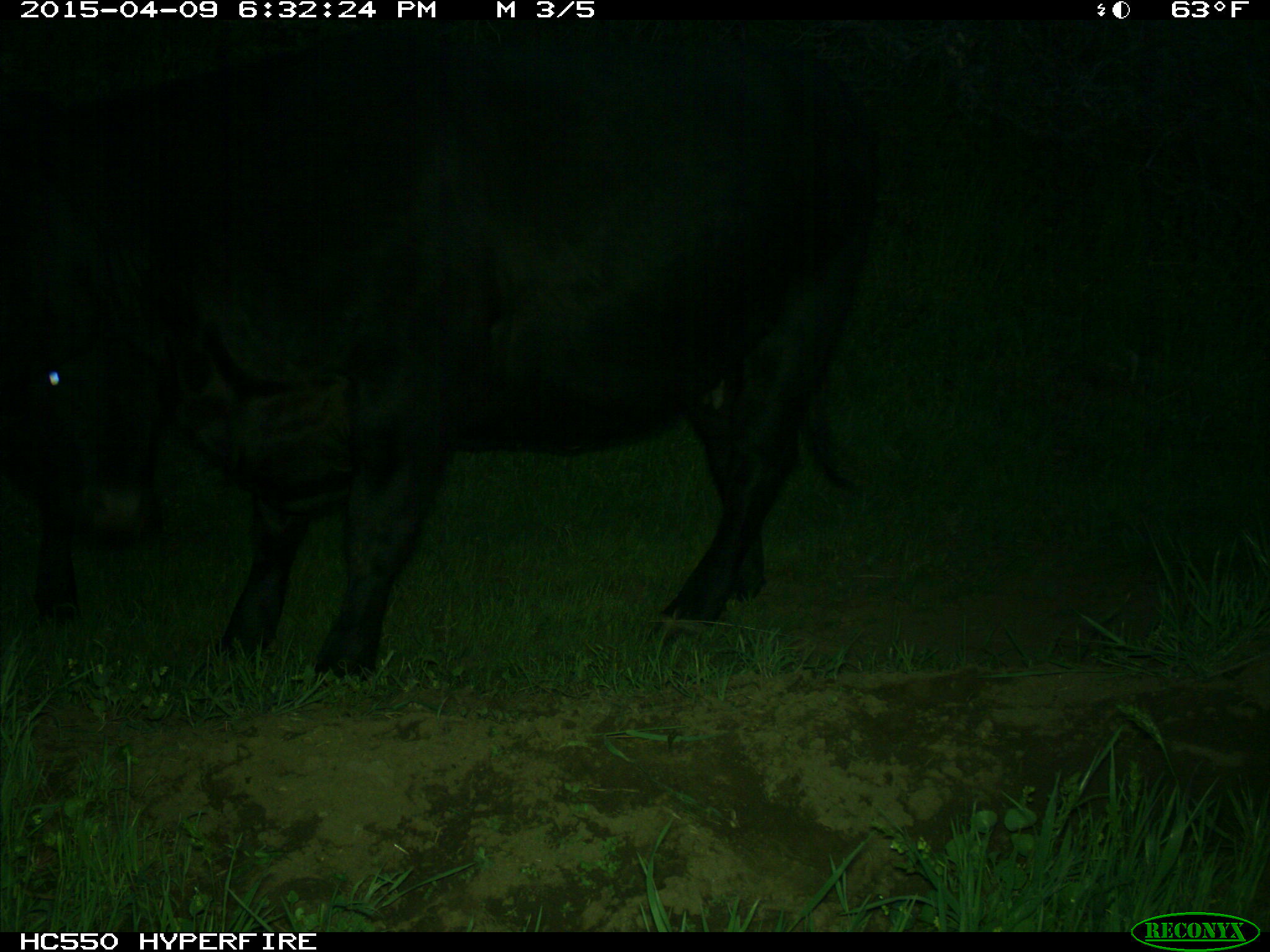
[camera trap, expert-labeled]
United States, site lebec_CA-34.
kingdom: Animalia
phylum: Chordata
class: Mammalia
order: Artiodactyla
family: Bovidae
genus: Bos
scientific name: Bos taurus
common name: domestic cow